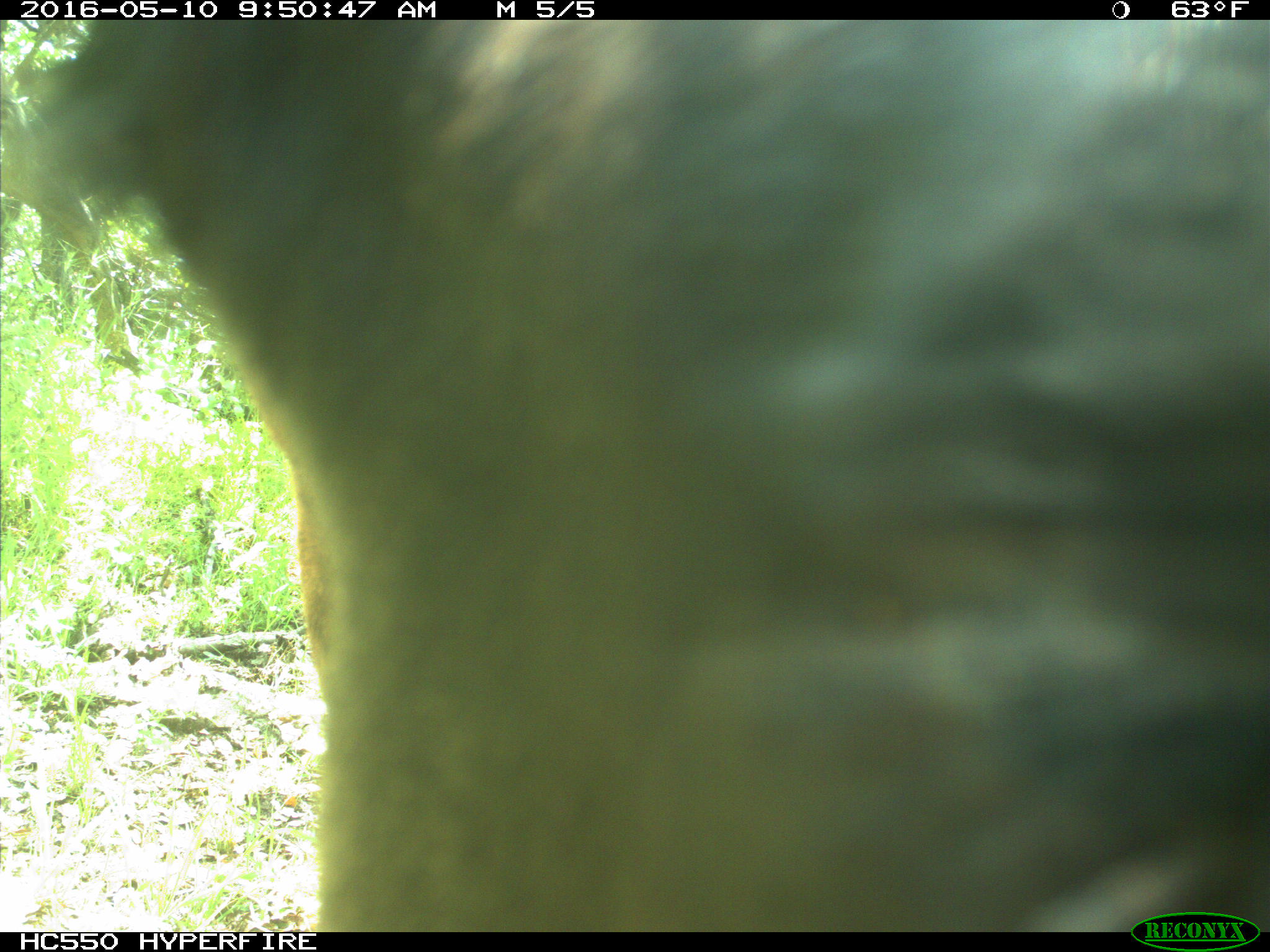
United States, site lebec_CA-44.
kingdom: Animalia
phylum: Chordata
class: Mammalia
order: Artiodactyla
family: Bovidae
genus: Bos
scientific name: Bos taurus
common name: domestic cow